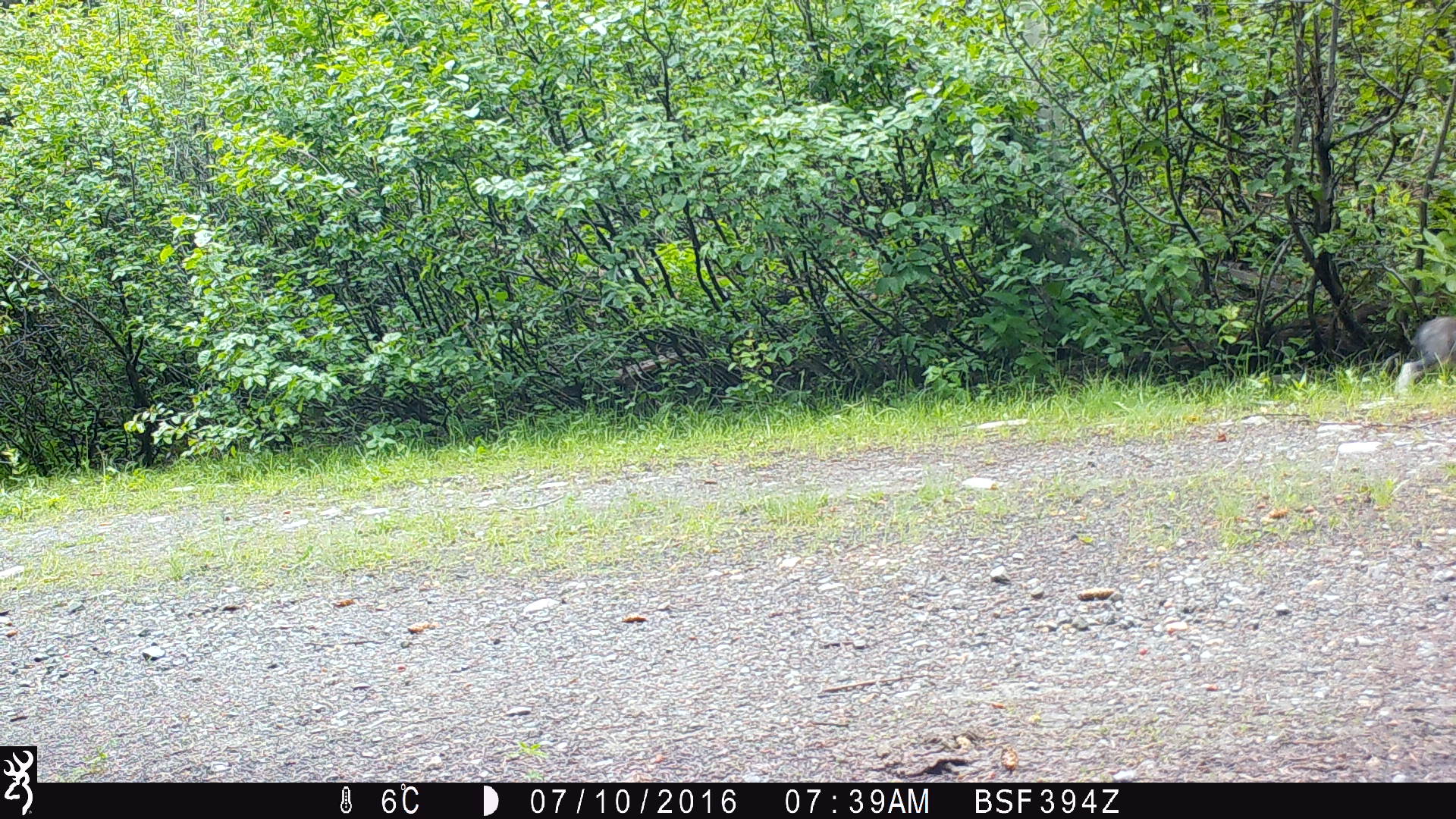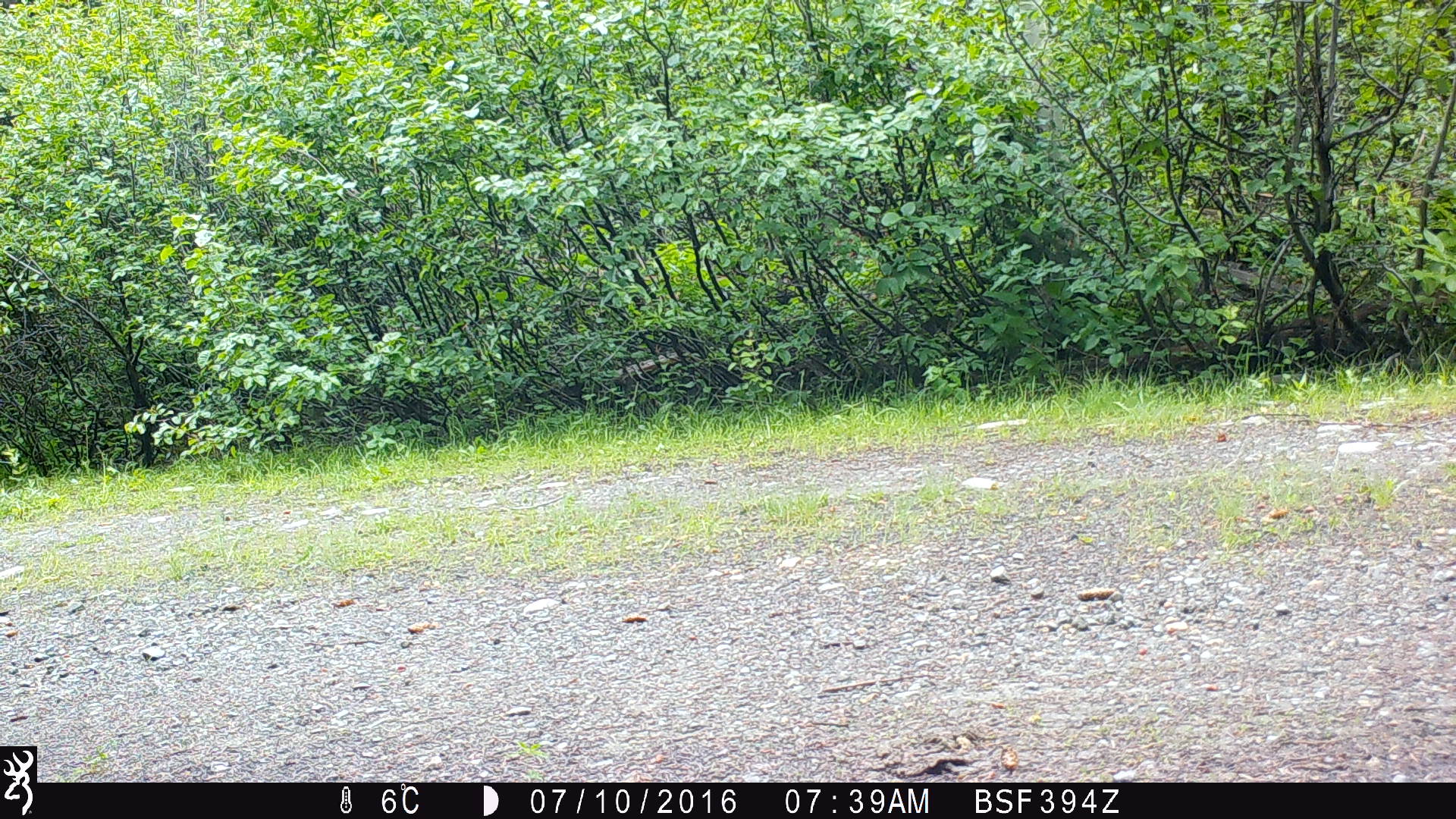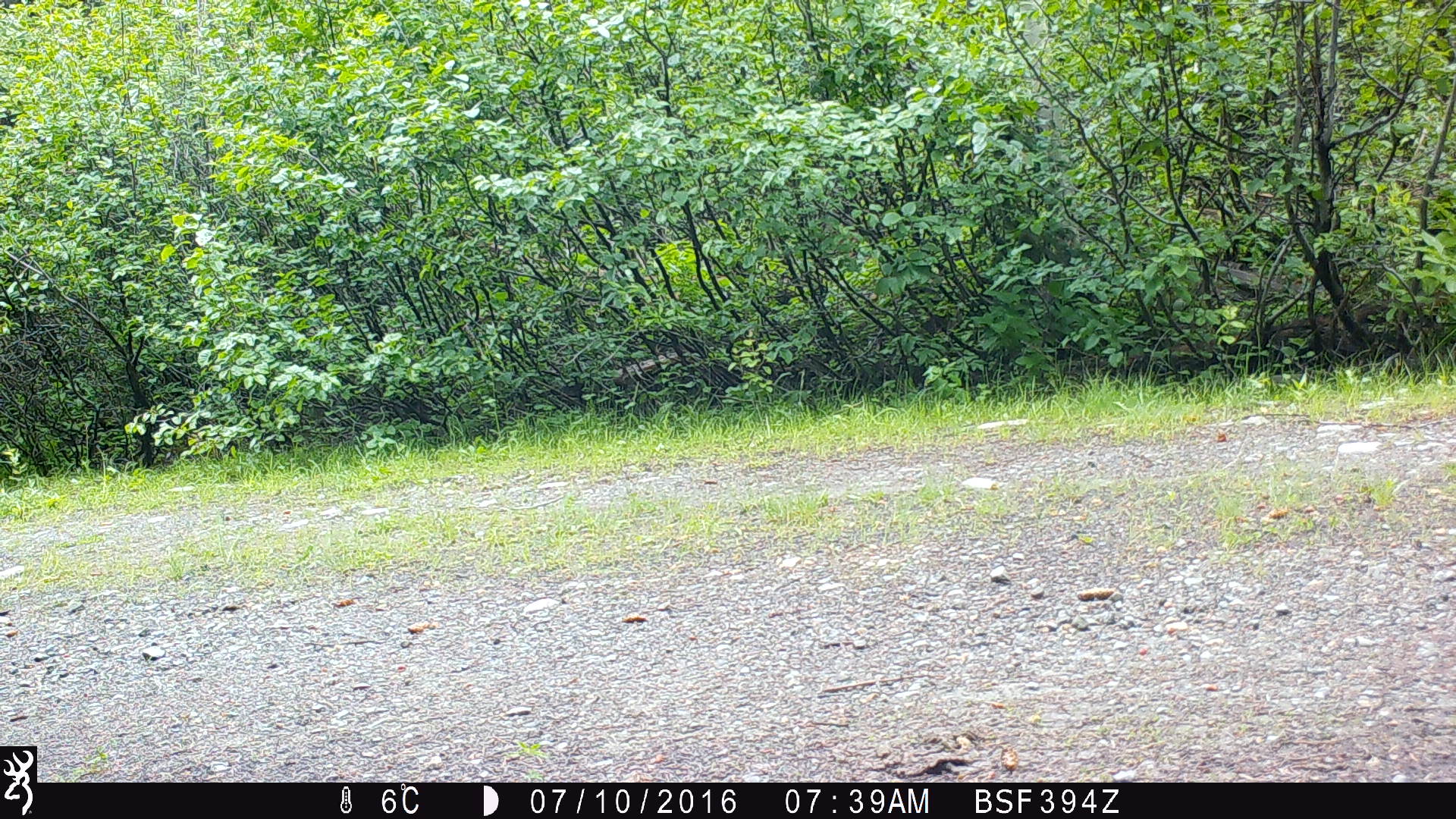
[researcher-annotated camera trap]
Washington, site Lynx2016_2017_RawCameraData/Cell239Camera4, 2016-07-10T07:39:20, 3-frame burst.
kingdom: Animalia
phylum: Chordata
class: Mammalia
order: Lagomorpha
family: Leporidae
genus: Lepus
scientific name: Lepus americanus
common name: snowshoe hare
Lepus americanus (snowshoe hare). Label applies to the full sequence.